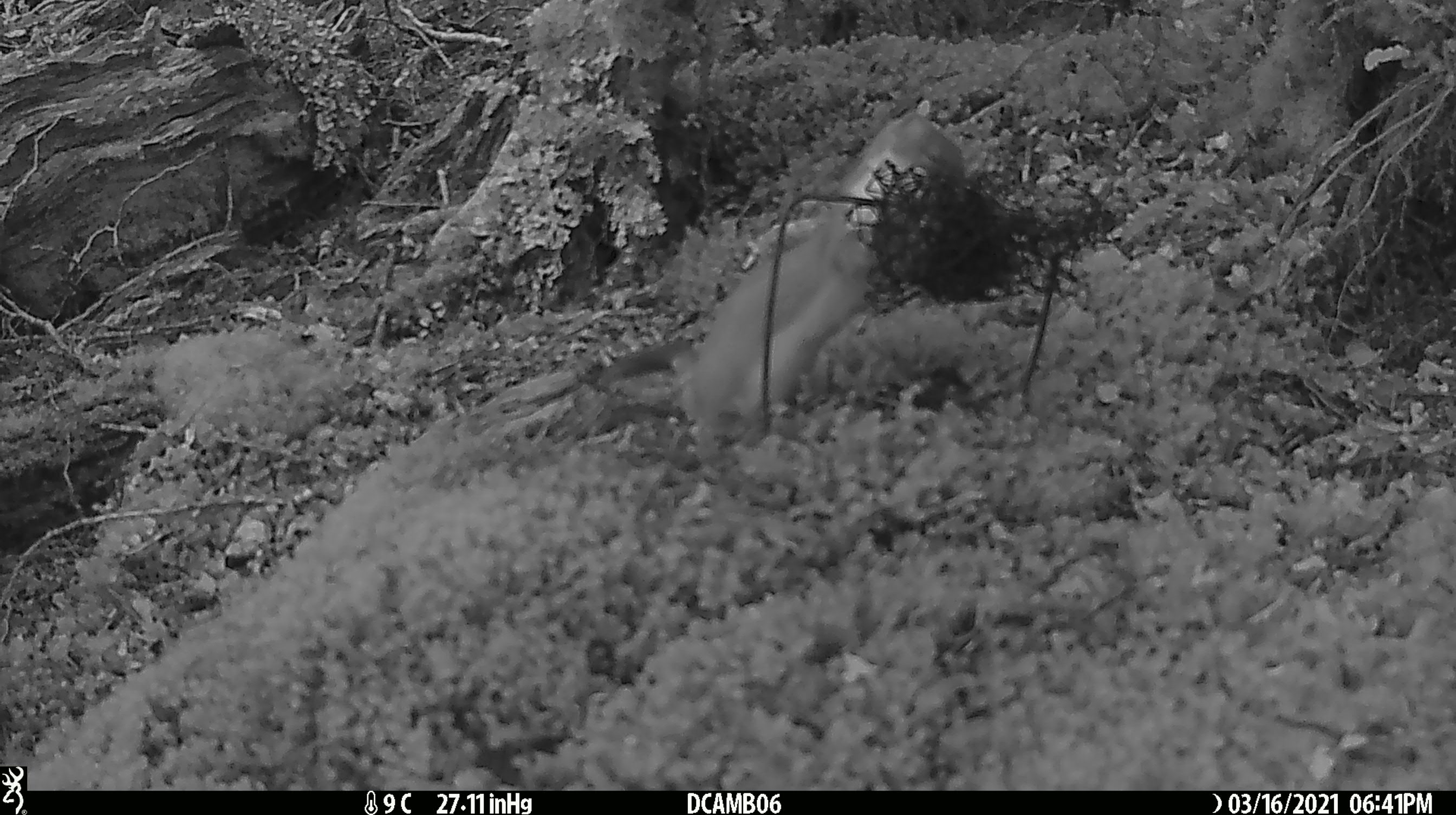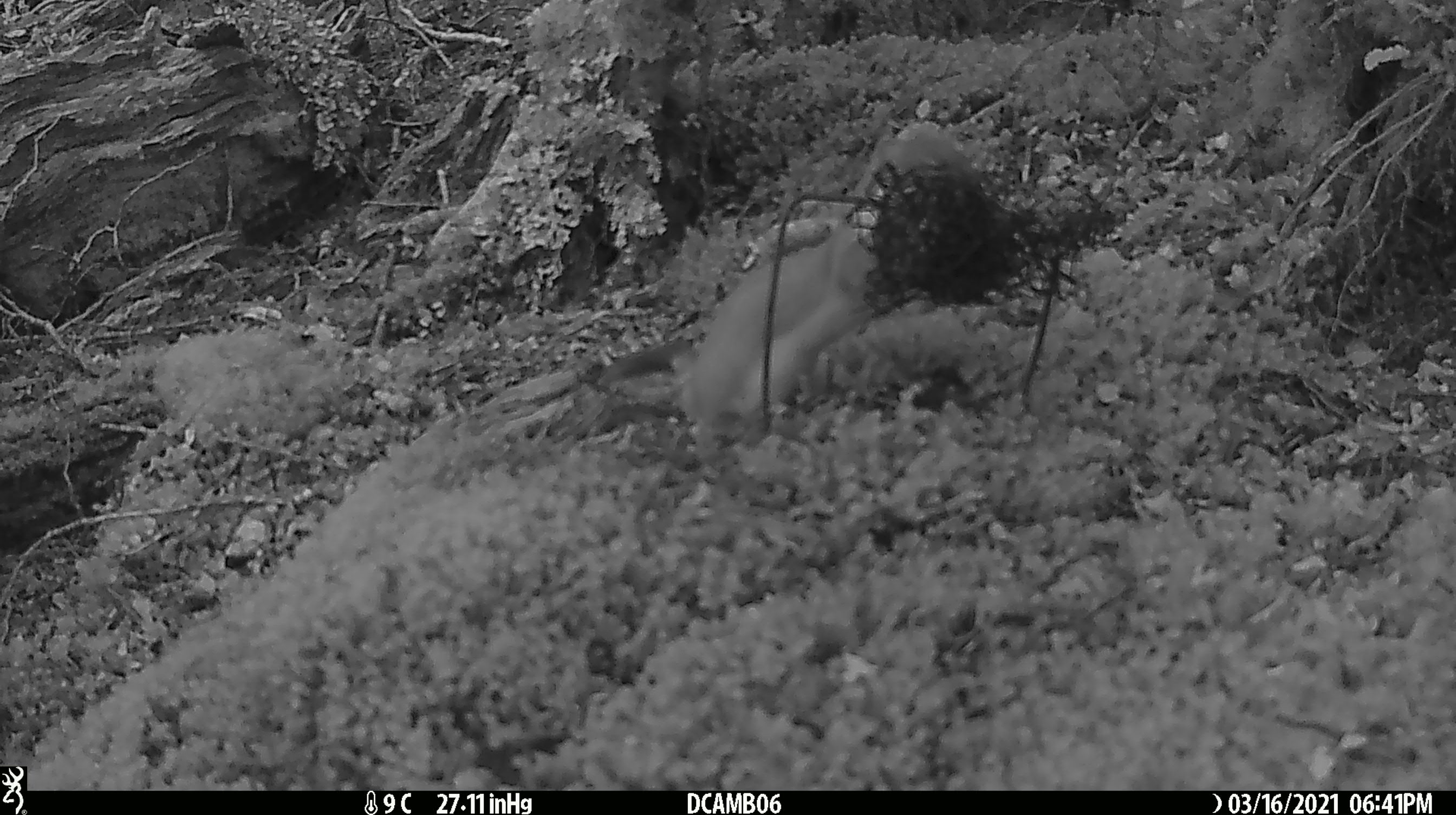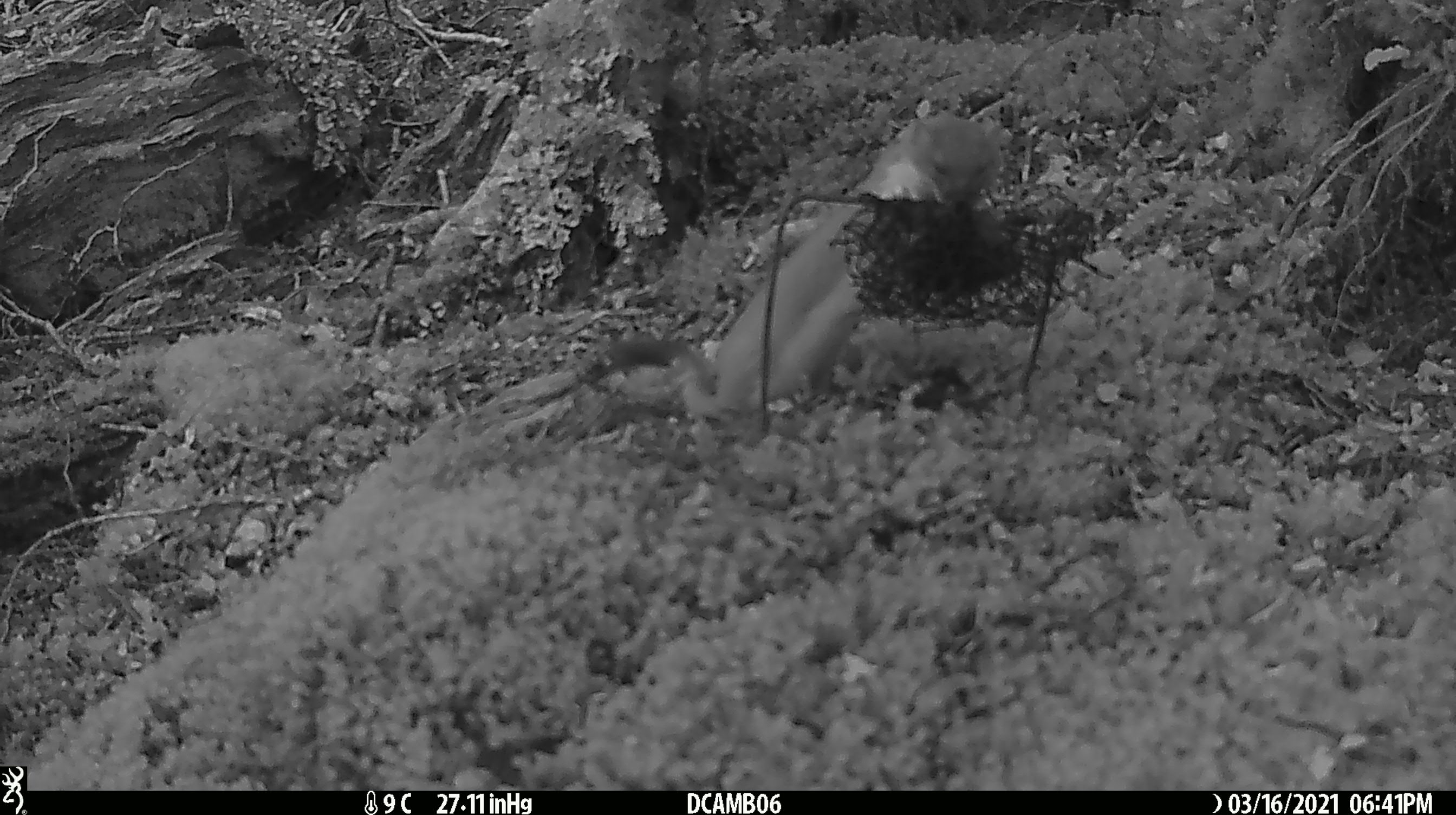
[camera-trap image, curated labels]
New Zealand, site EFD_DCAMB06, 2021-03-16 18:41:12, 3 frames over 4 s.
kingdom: Animalia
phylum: Chordata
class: Mammalia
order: Carnivora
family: Mustelidae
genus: Mustela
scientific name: Mustela erminea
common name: stoat